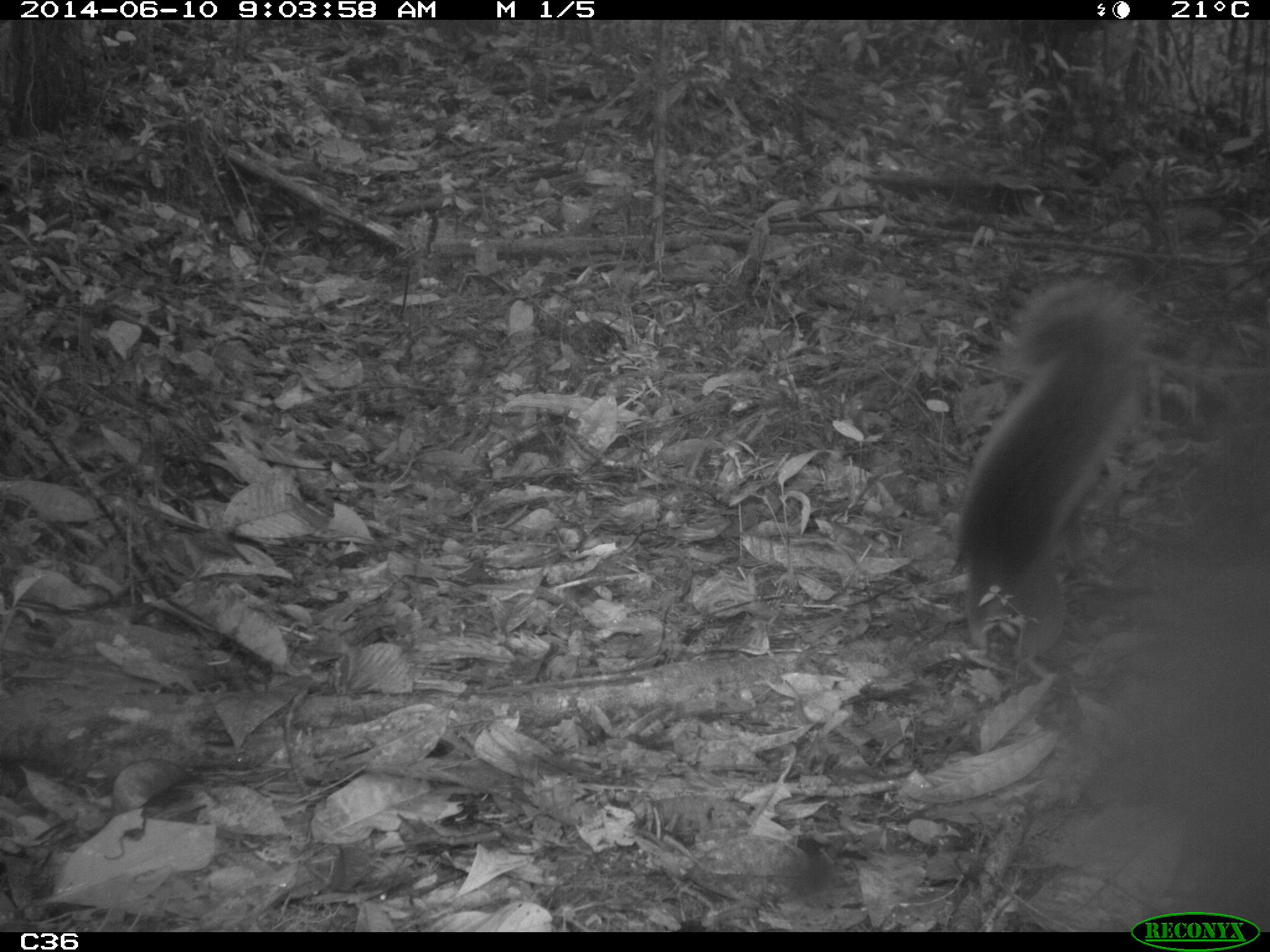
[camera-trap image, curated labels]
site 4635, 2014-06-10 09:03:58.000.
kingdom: Animalia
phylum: Chordata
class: Mammalia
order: Rodentia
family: Sciuridae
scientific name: Sciuridae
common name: squirrels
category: unknown squirrel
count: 1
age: adult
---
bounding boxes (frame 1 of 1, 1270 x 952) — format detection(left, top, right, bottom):
unknown squirrel: detection(947, 272, 1158, 663)